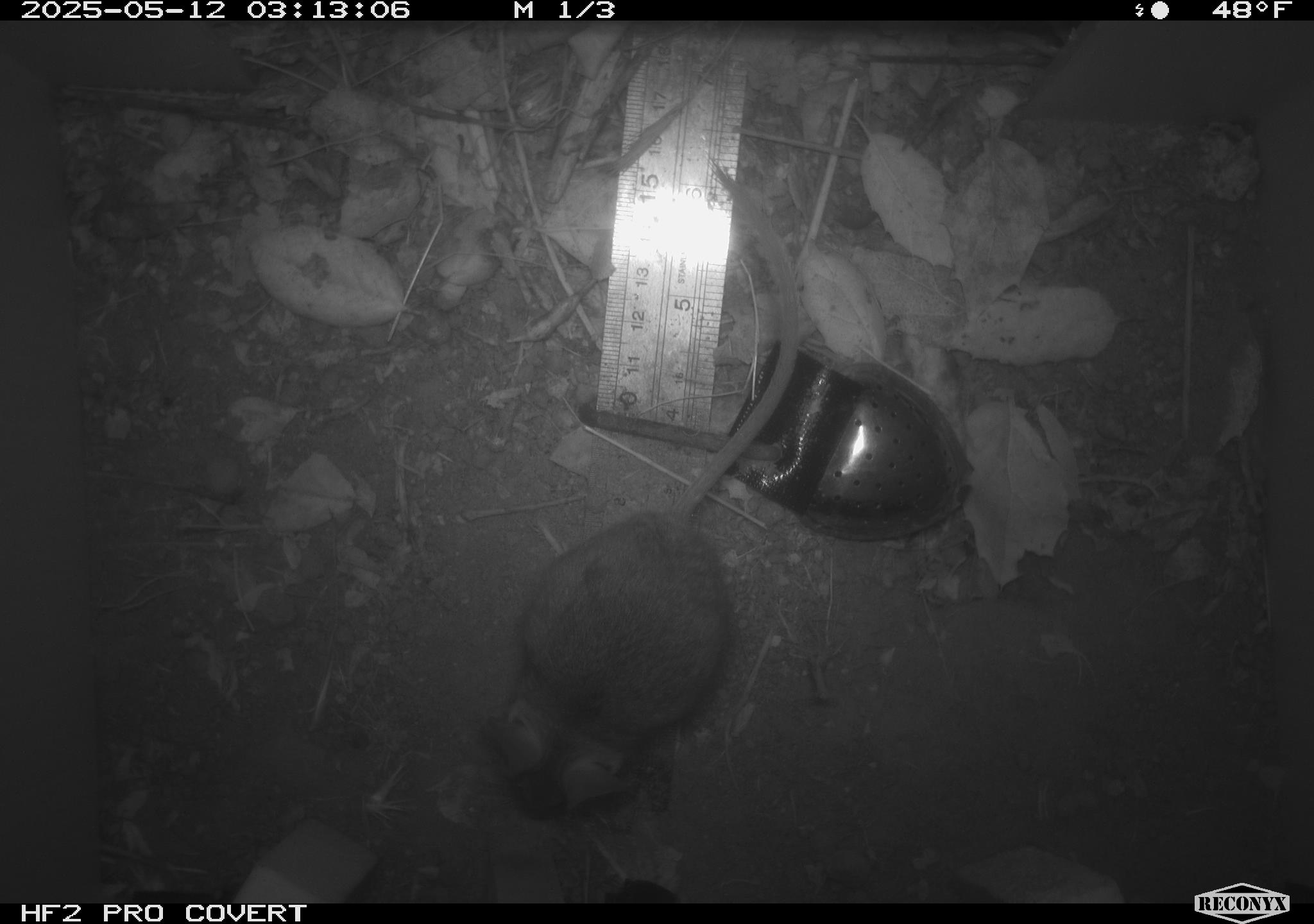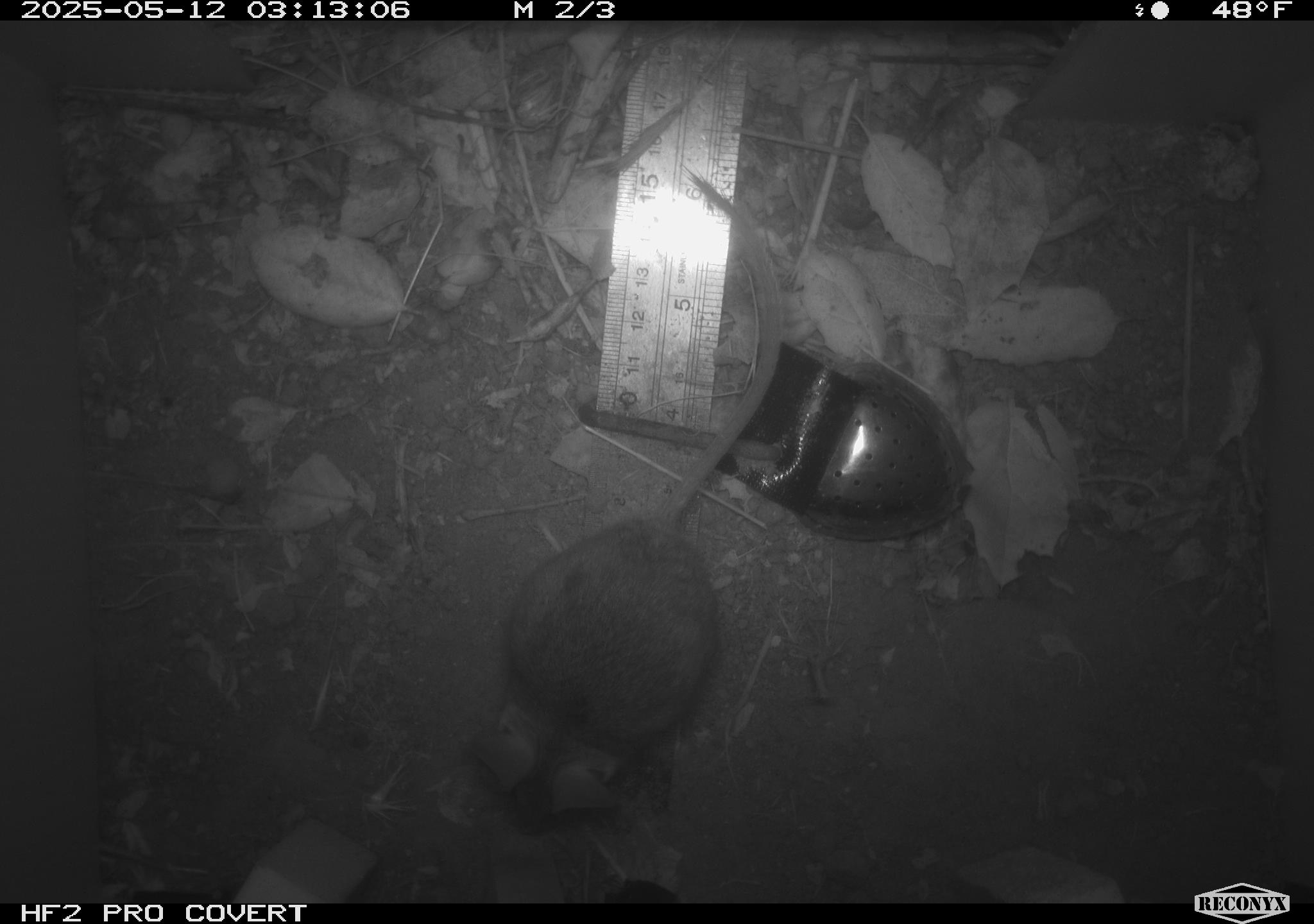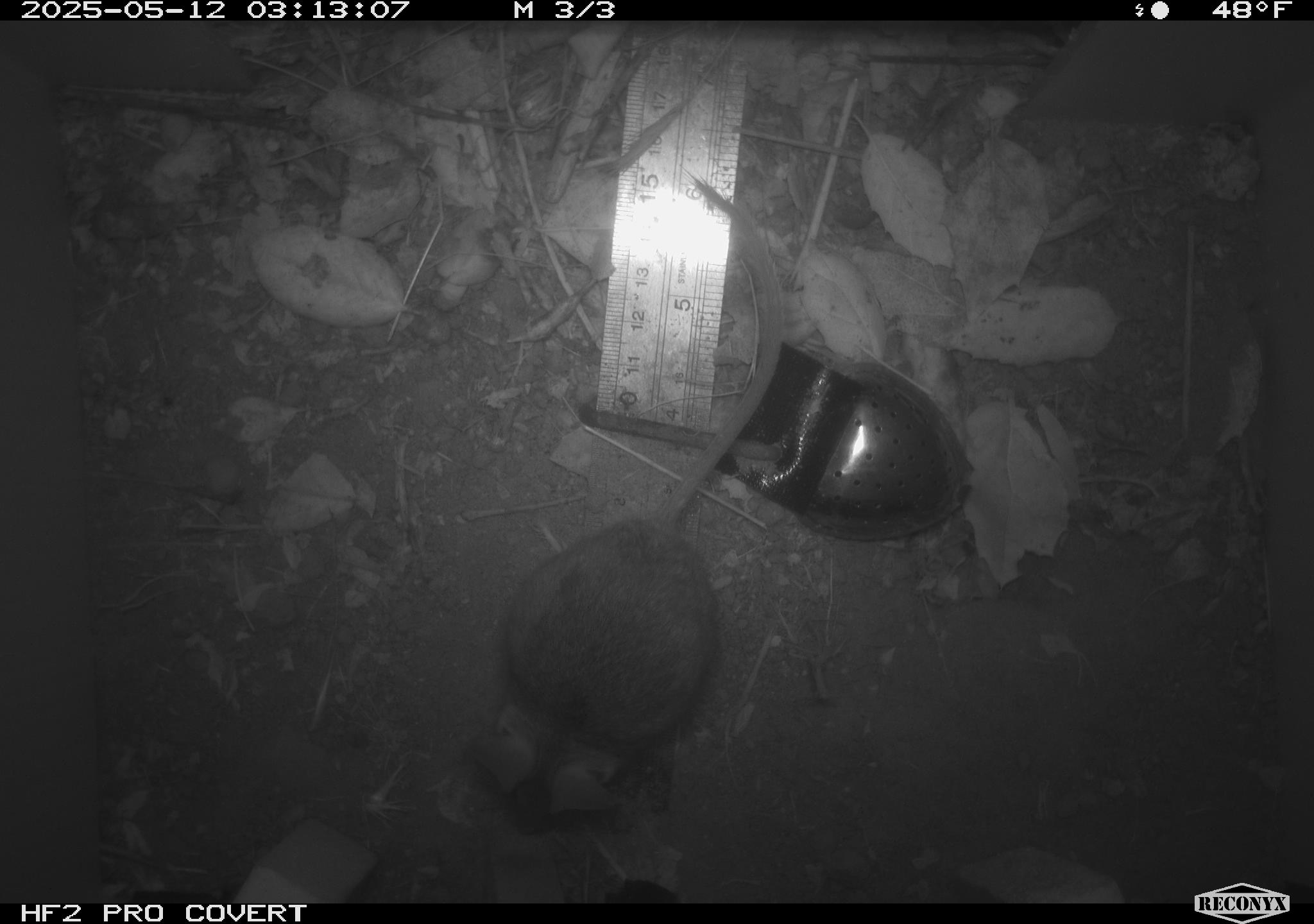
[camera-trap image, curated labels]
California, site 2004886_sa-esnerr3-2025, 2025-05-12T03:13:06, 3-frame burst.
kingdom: Animalia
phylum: Chordata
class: Mammalia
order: Rodentia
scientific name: Rodentia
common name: rodent